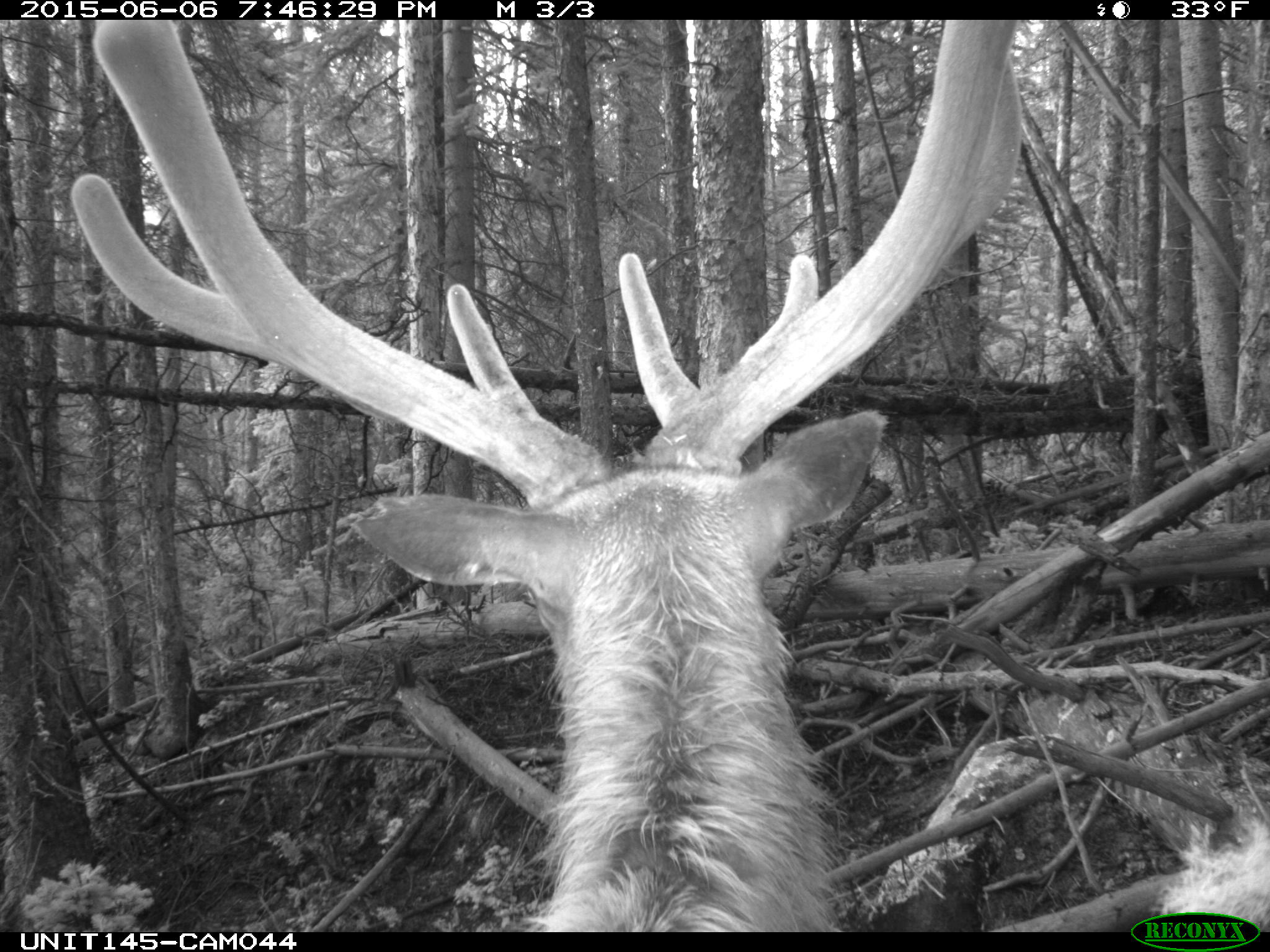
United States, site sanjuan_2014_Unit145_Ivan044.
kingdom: Animalia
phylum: Chordata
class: Mammalia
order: Artiodactyla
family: Cervidae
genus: Cervus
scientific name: Cervus elaphus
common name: red deer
Cervus elaphus (red deer).